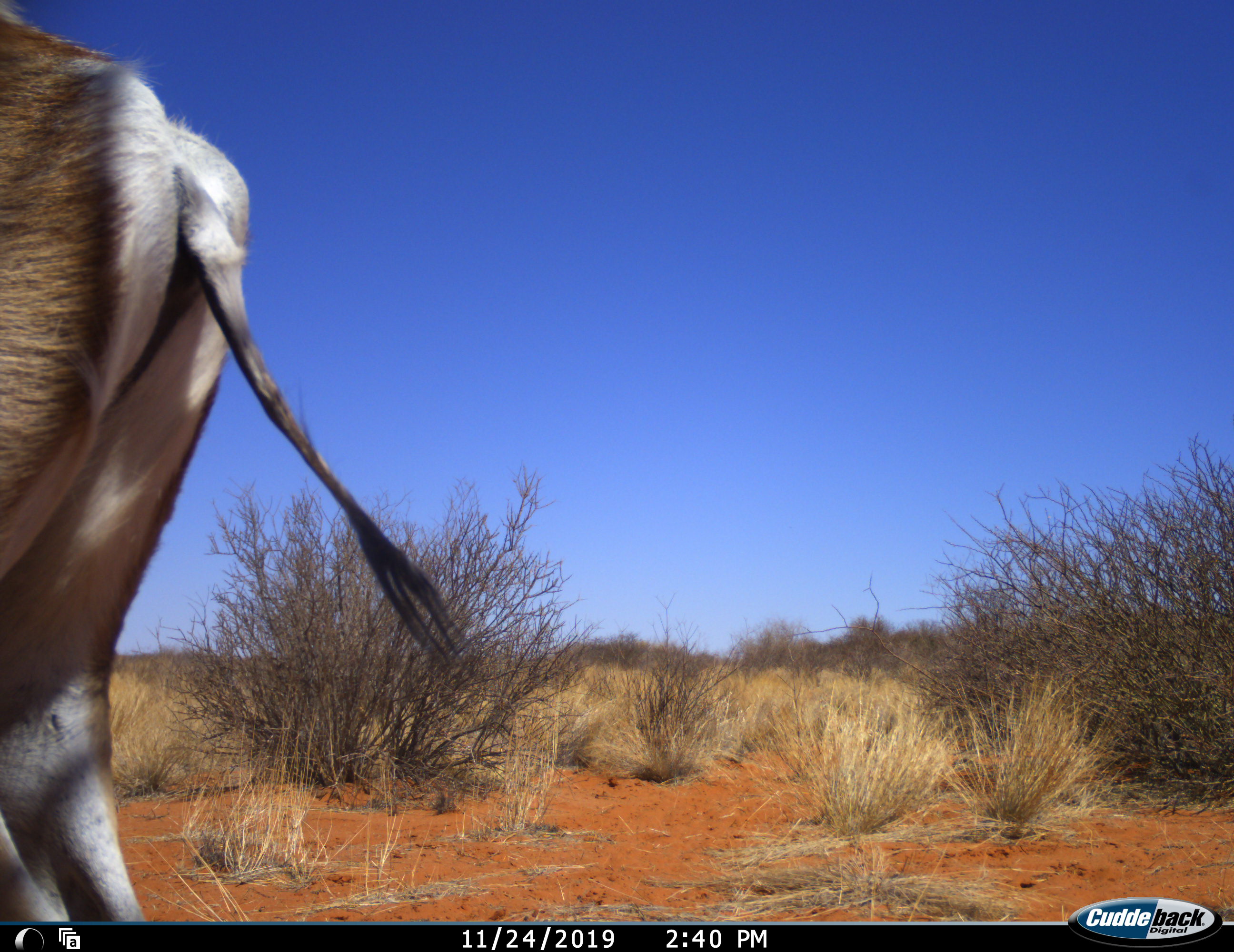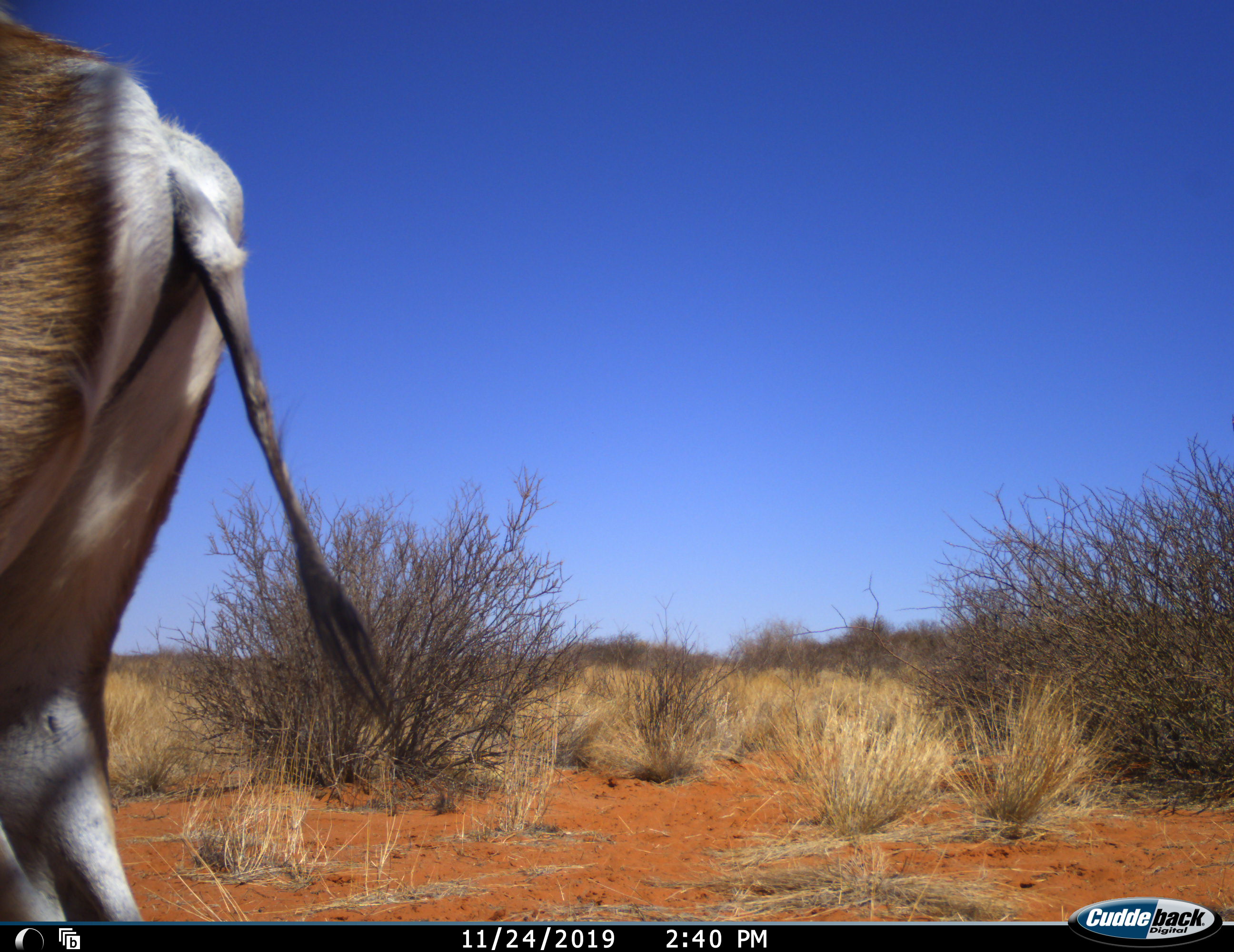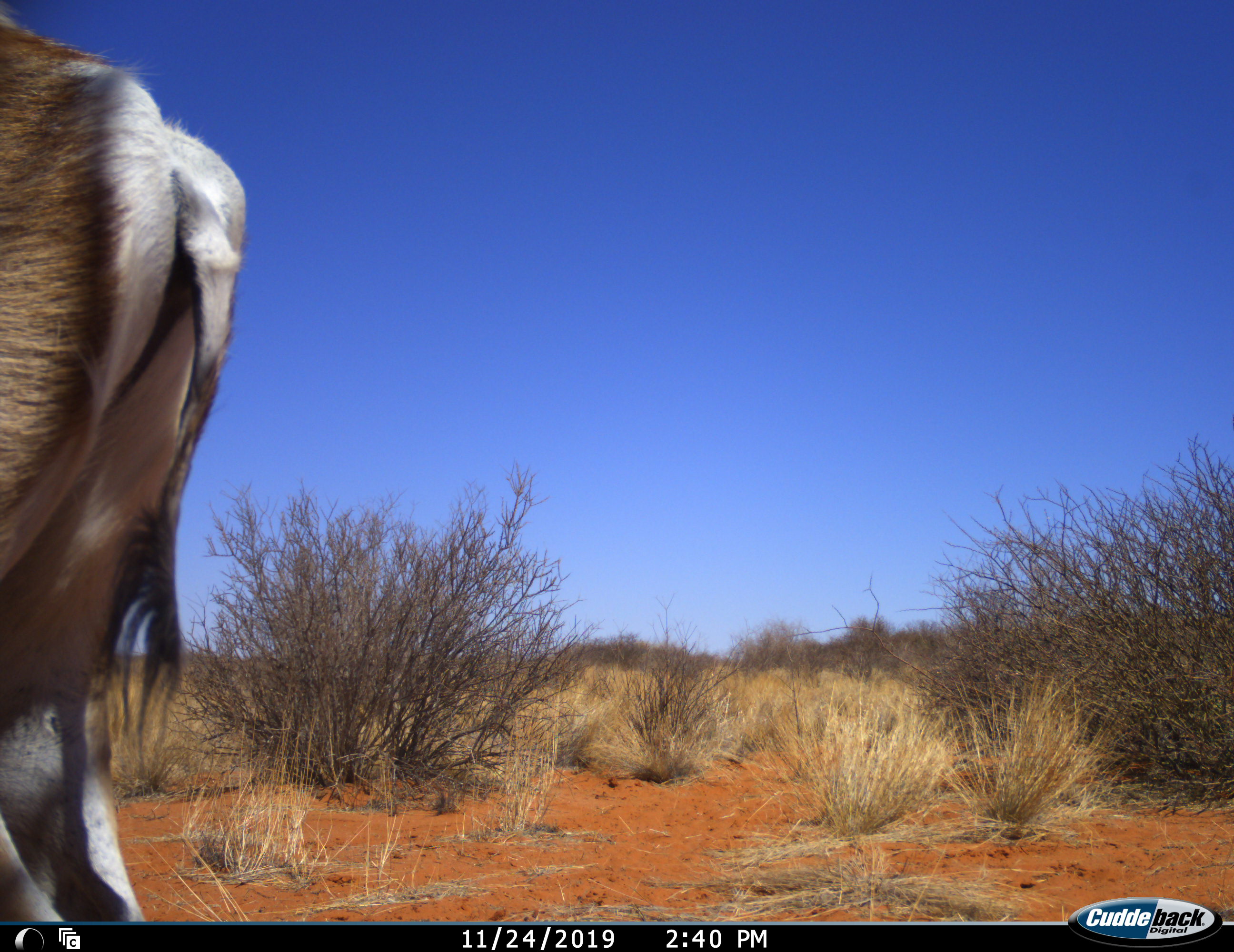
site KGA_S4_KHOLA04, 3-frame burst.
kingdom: Animalia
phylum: Chordata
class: Mammalia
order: Artiodactyla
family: Bovidae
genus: Antidorcas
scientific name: Antidorcas marsupialis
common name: springbok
Springbok (Antidorcas marsupialis), count 1. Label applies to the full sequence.